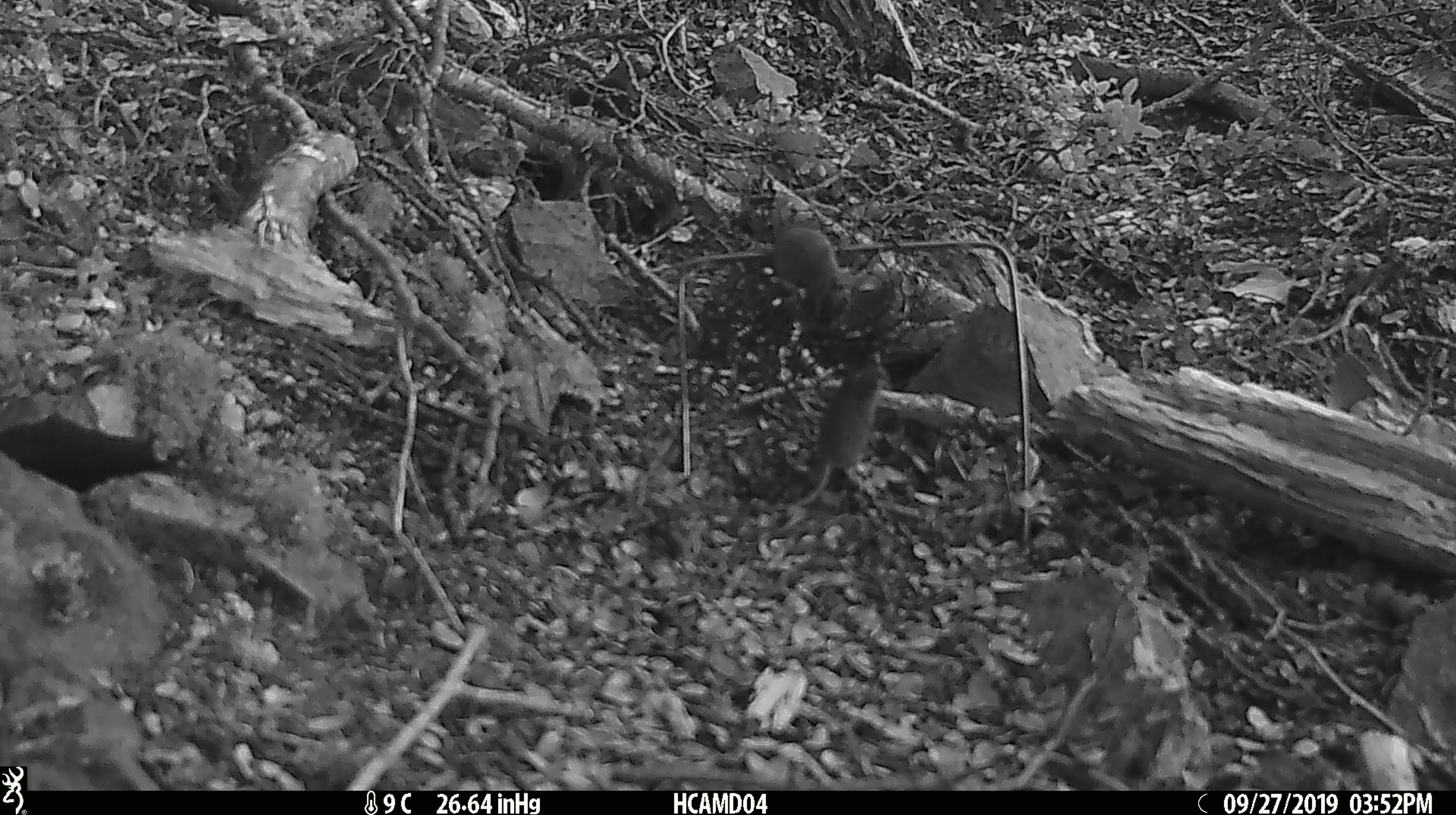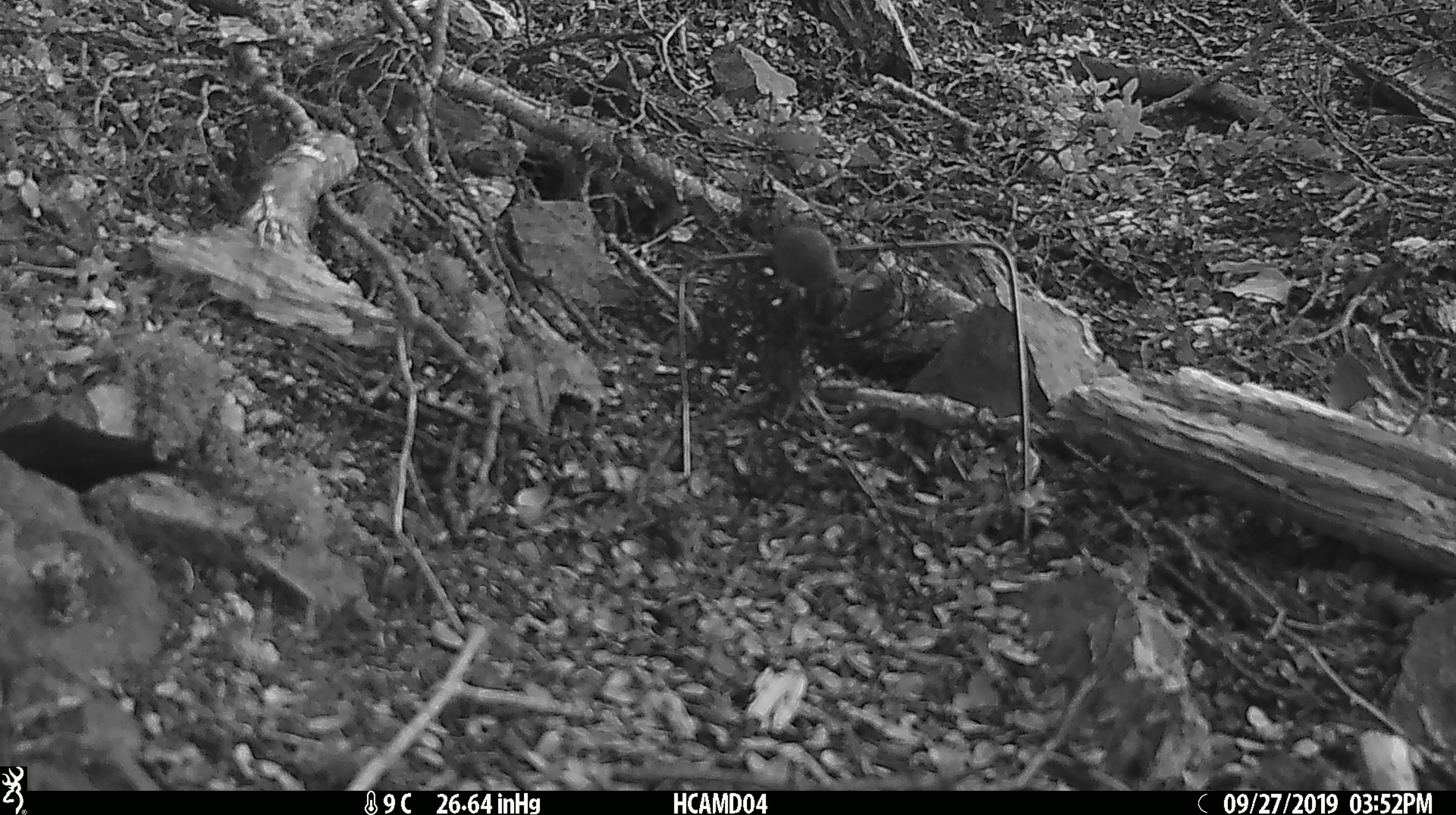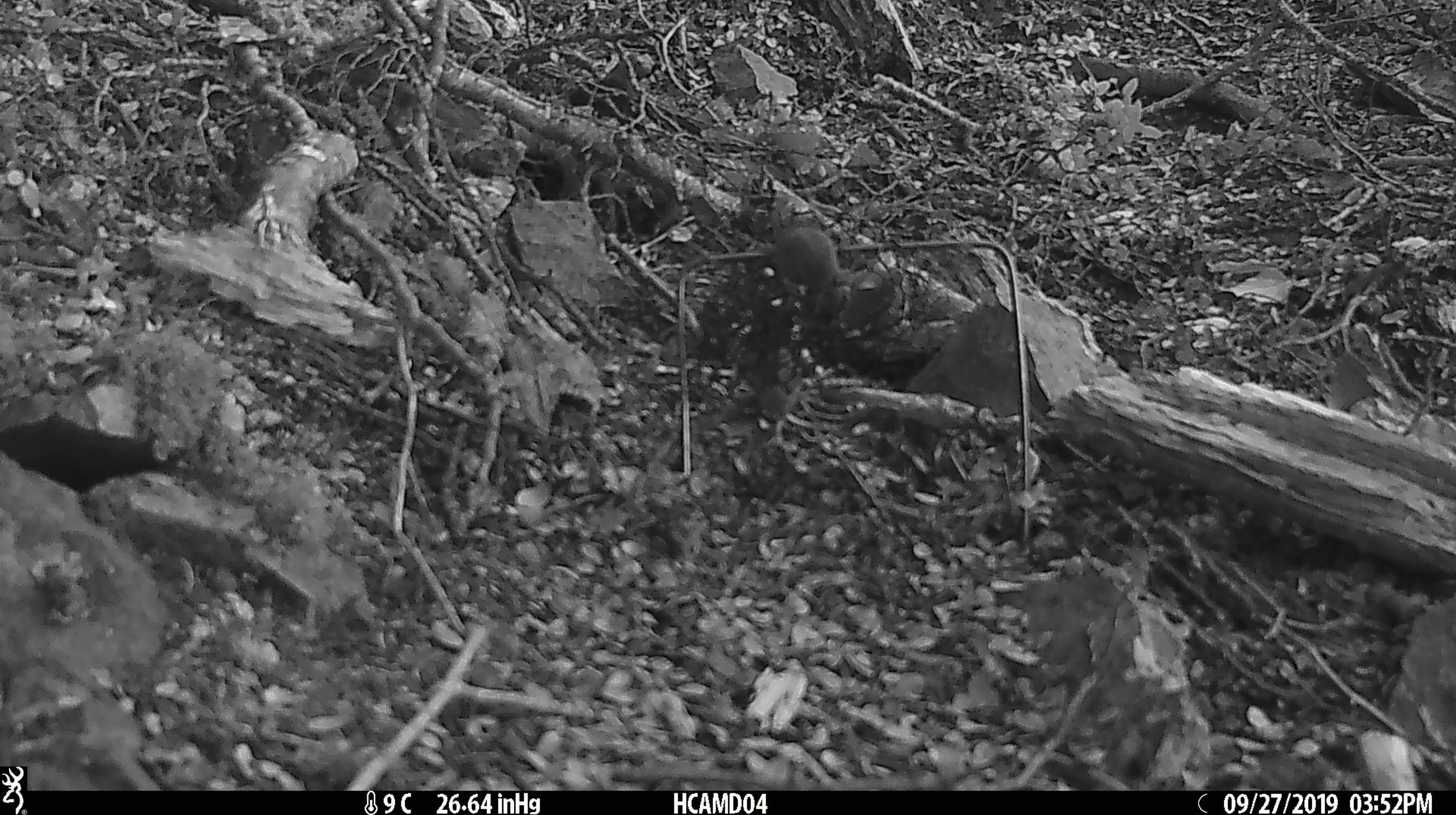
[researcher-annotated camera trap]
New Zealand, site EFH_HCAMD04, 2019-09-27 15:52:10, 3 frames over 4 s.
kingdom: Animalia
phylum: Chordata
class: Mammalia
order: Rodentia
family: Muridae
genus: Mus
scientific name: Mus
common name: mouse